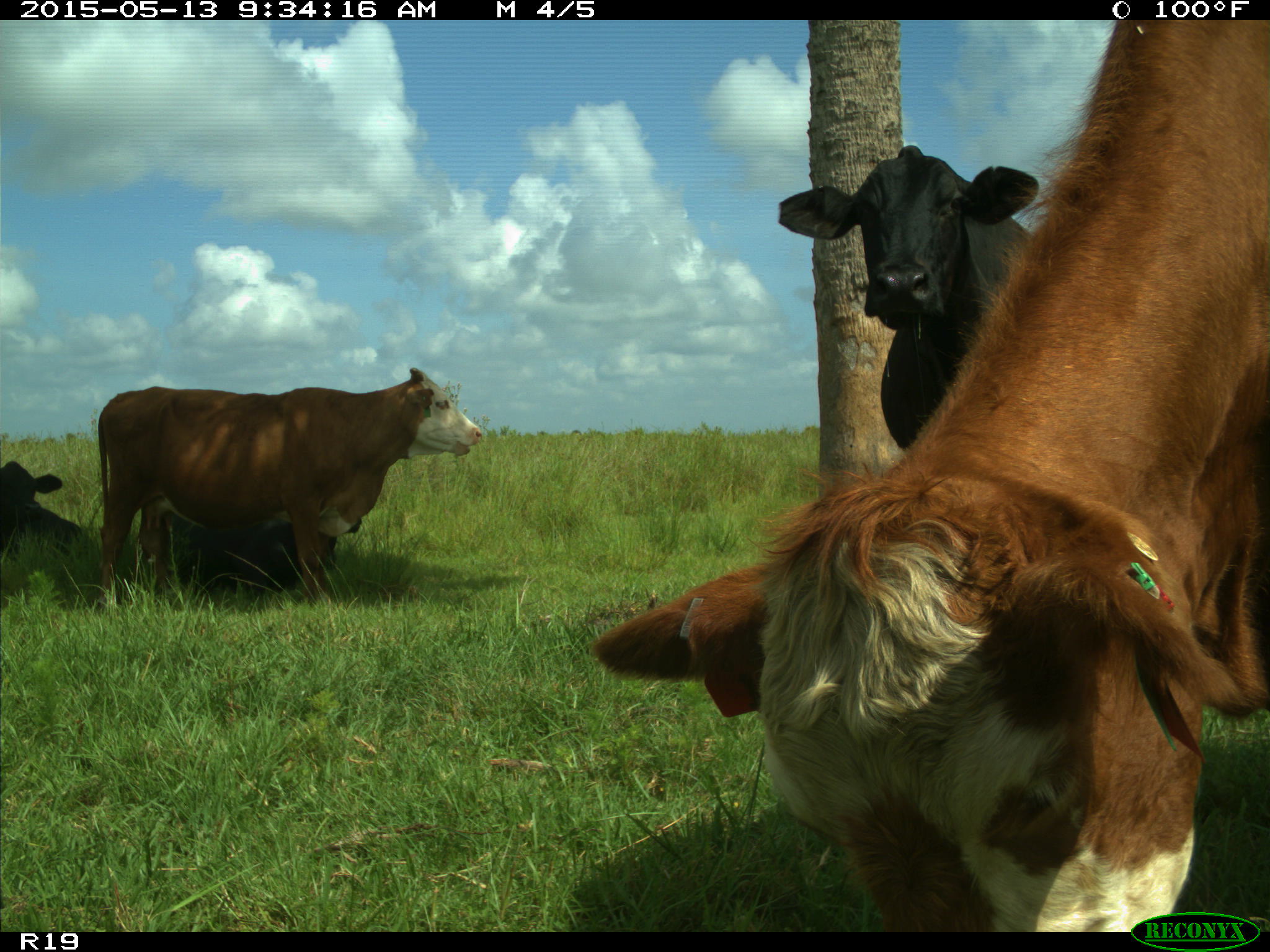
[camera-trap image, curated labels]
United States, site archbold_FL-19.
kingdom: Animalia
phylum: Chordata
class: Mammalia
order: Artiodactyla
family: Bovidae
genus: Bos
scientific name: Bos taurus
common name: domestic cow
Bos taurus (domestic cow).